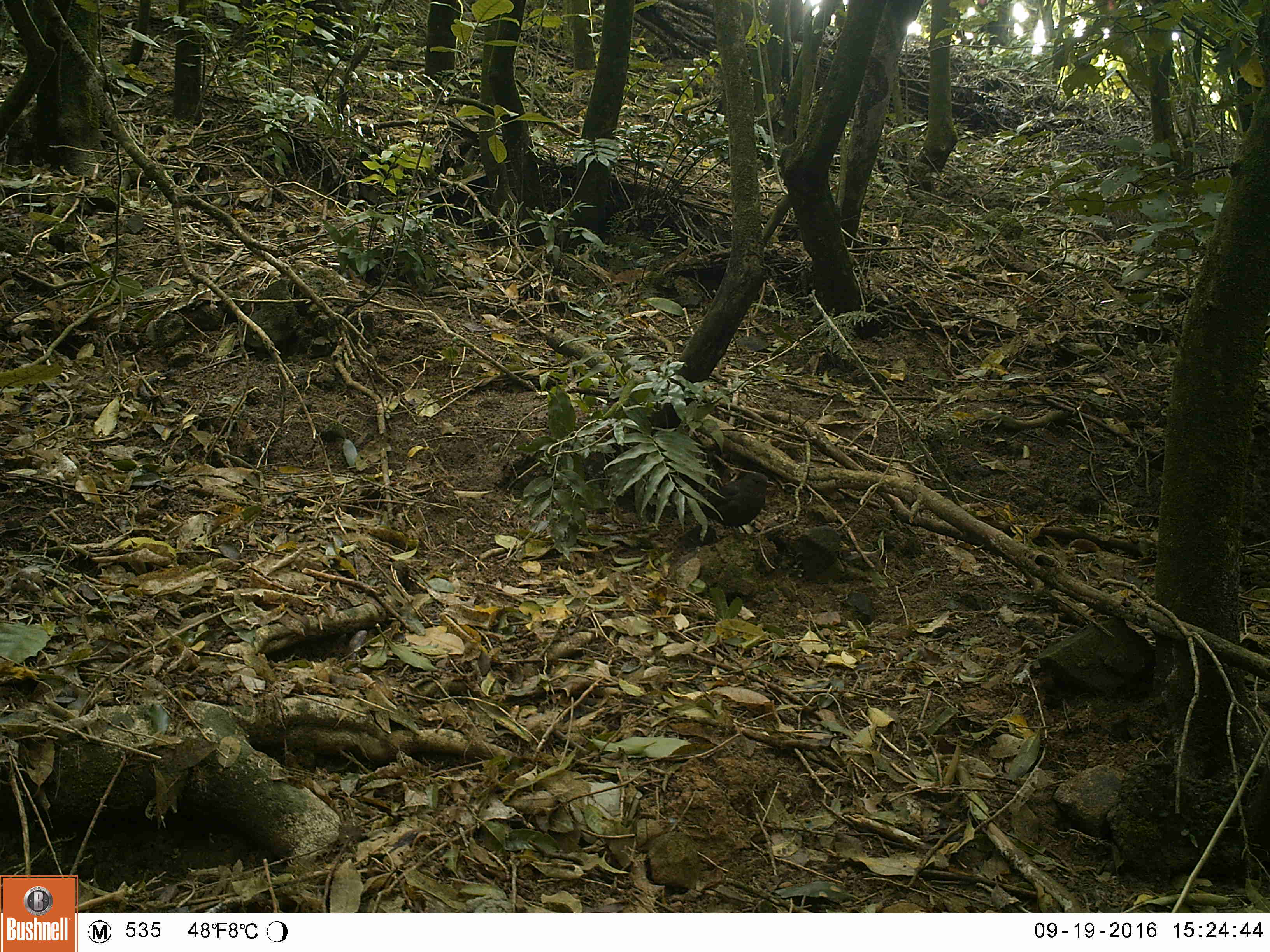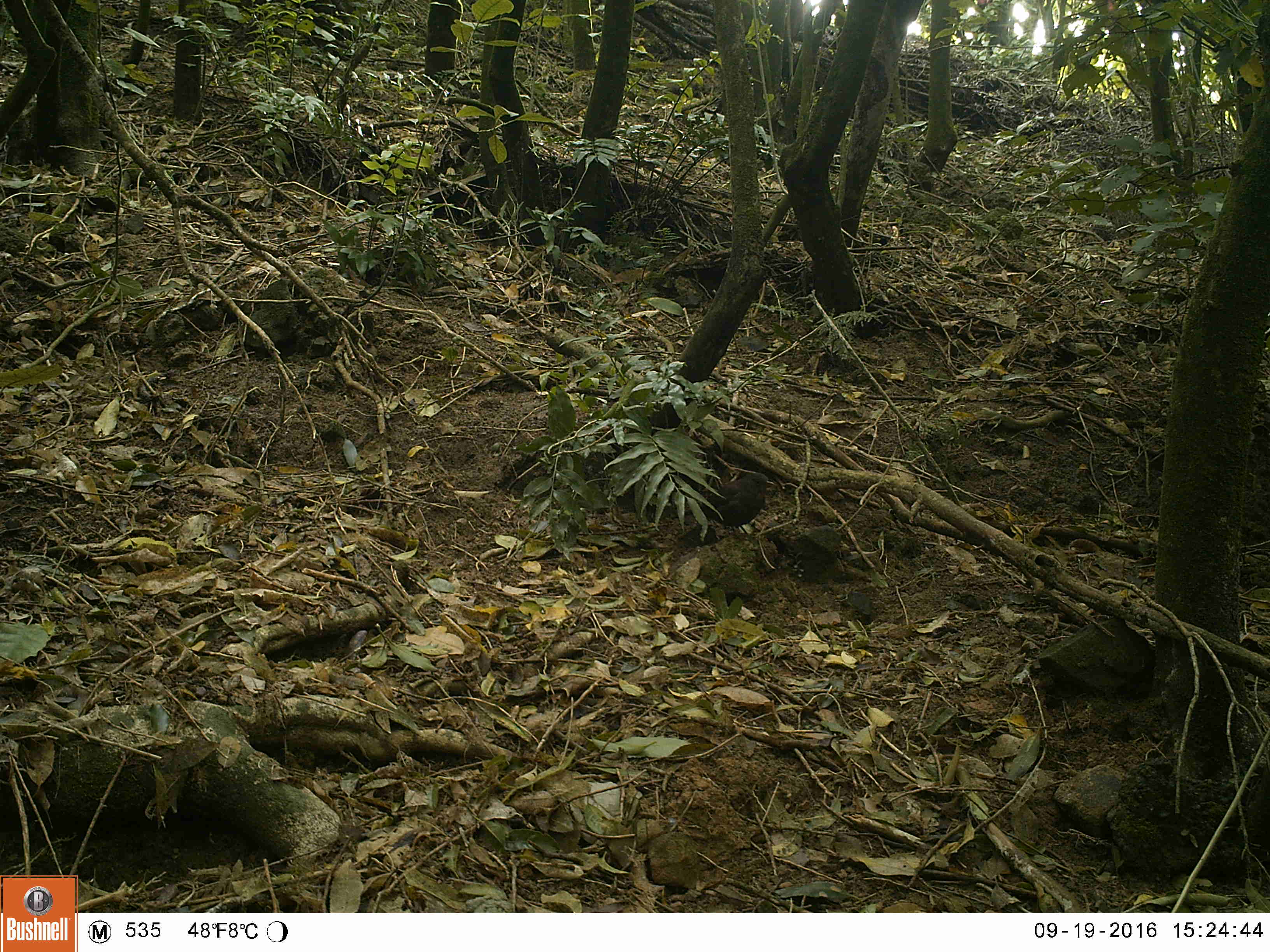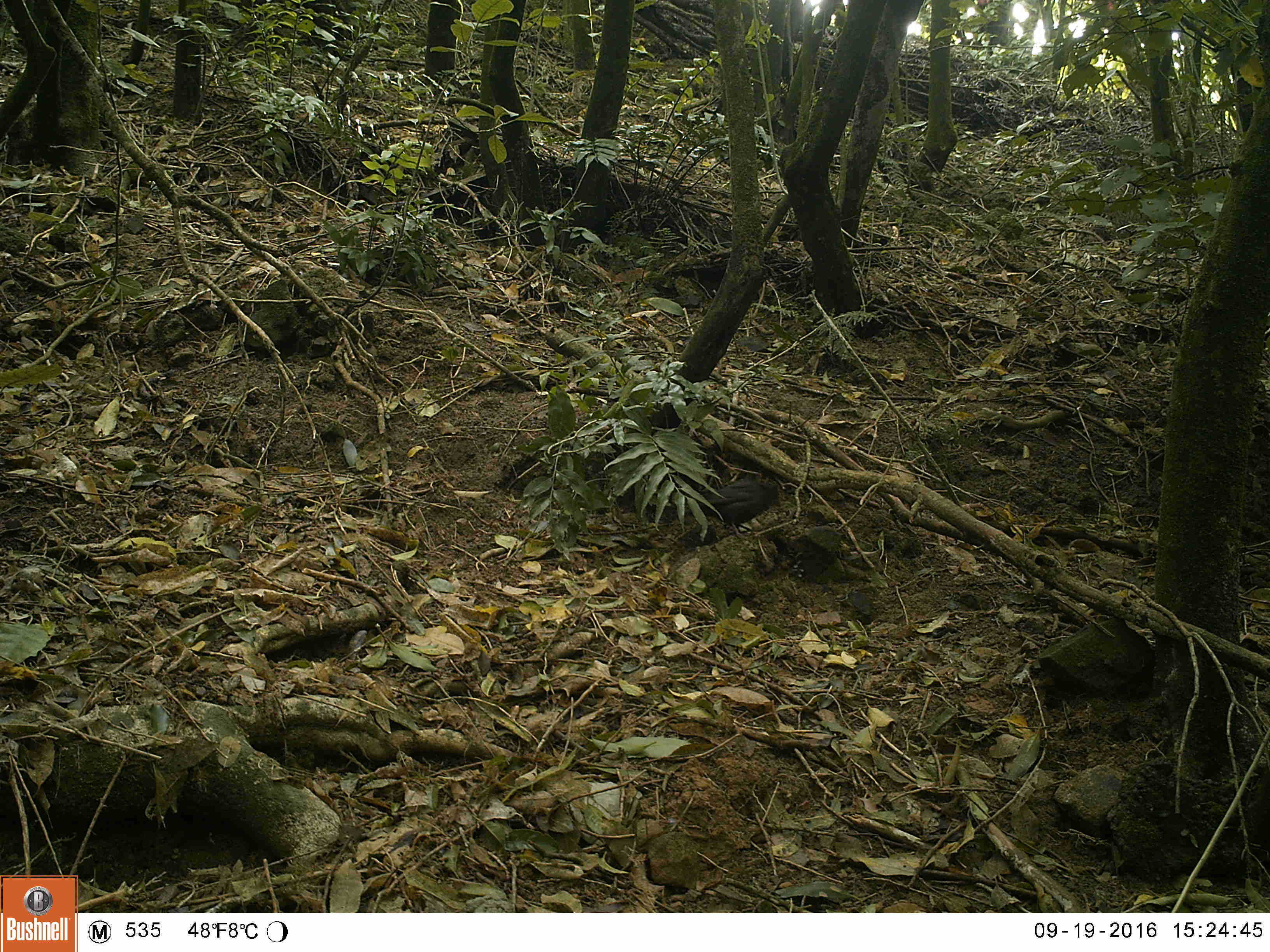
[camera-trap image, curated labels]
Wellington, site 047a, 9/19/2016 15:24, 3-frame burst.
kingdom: Animalia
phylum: Chordata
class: Aves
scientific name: Aves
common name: bird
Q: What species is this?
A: Bird (Aves).